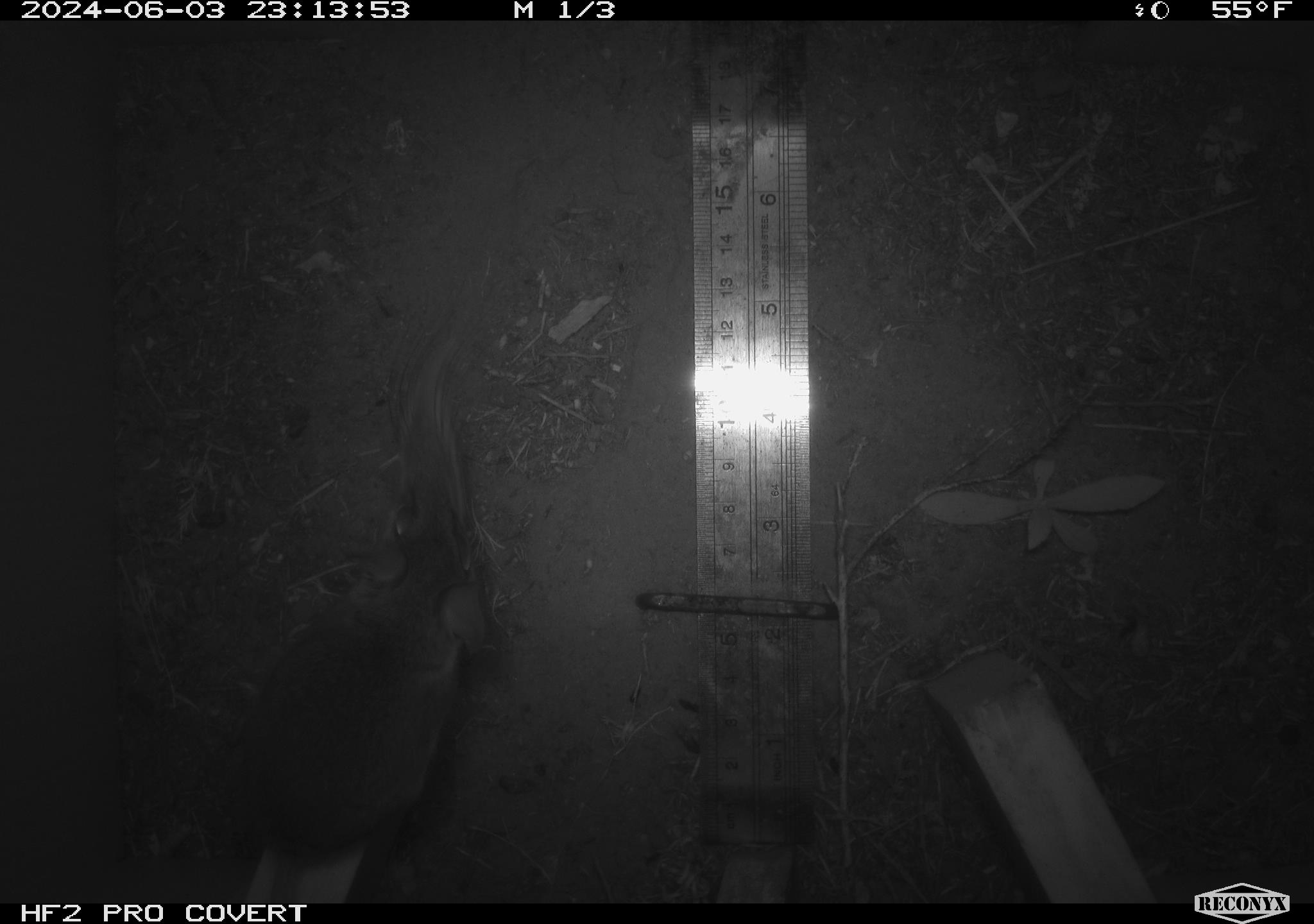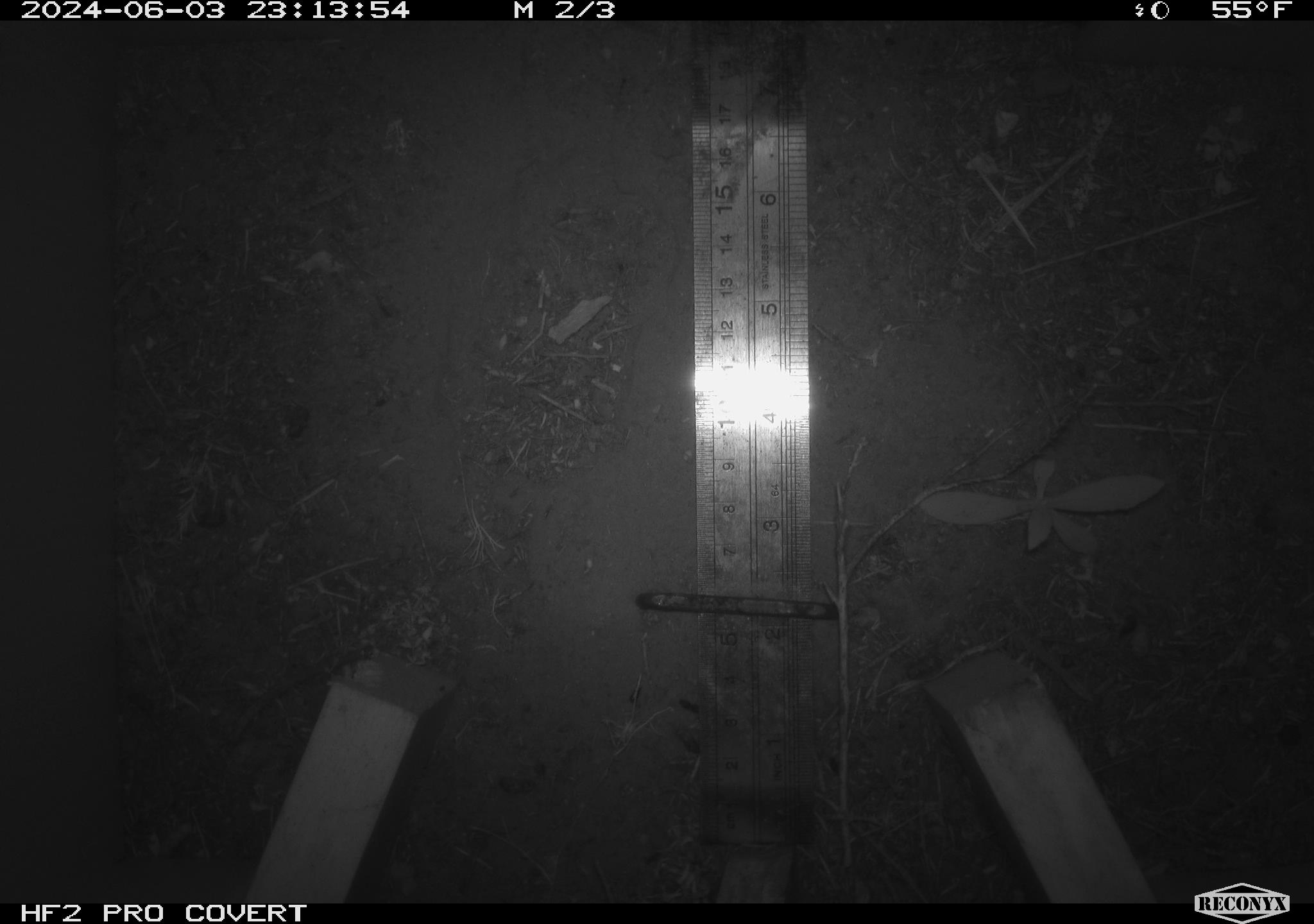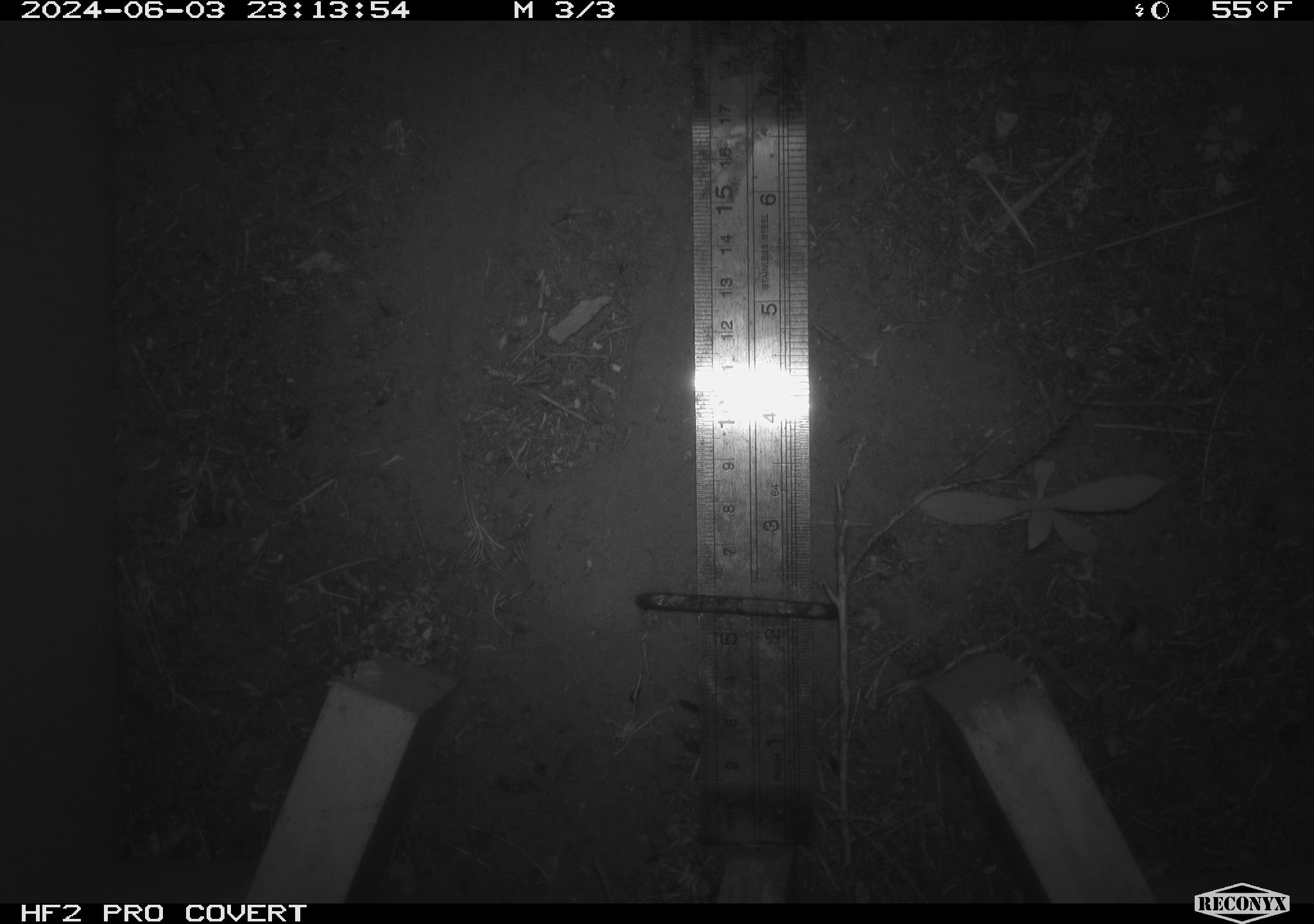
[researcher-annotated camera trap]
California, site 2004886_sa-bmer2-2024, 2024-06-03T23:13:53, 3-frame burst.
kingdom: Animalia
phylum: Chordata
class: Mammalia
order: Rodentia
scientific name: Rodentia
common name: mouse species